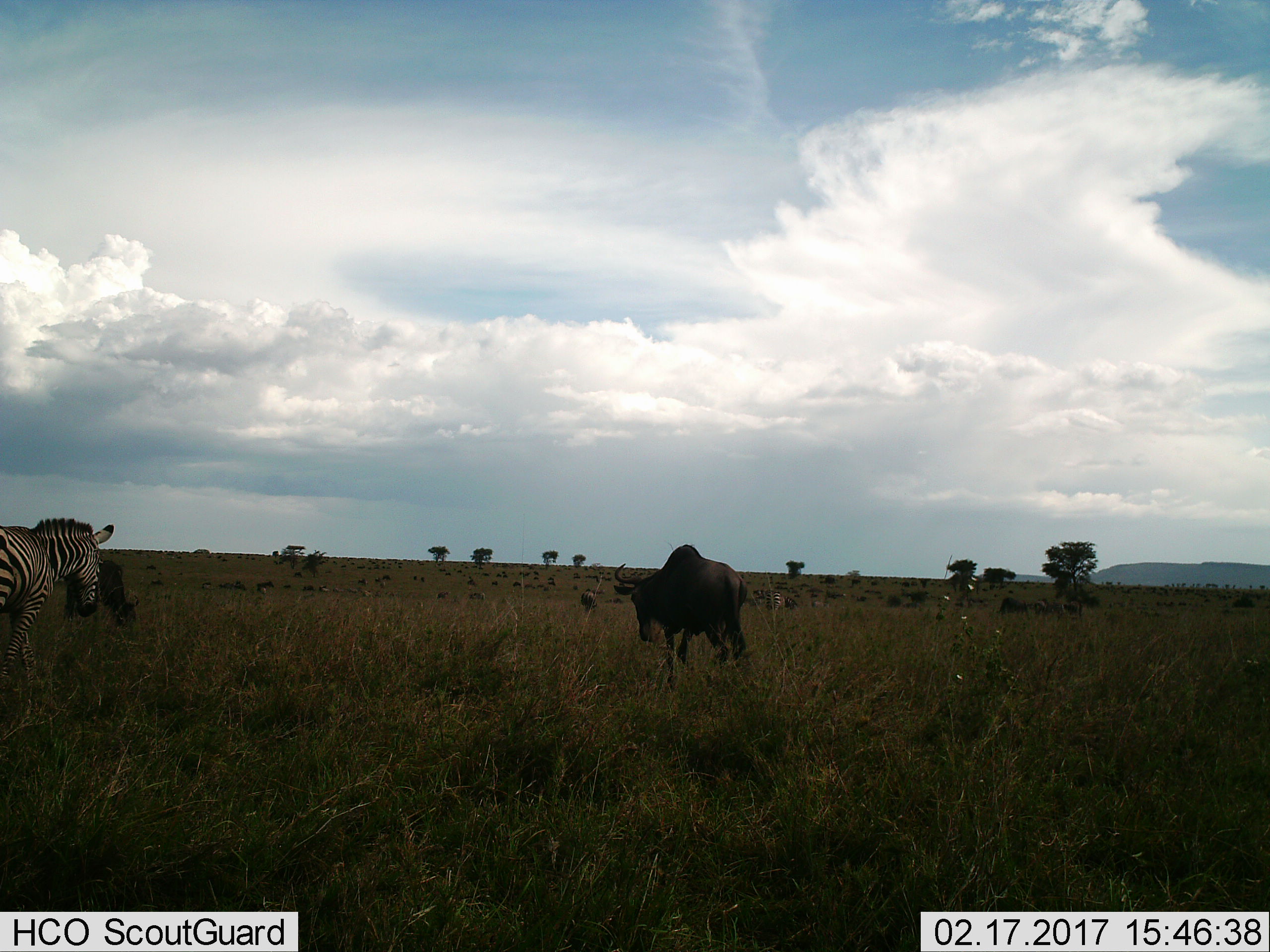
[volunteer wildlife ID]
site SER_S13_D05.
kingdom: Animalia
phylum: Chordata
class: Mammalia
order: Artiodactyla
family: Bovidae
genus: Connochaetes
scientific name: Connochaetes taurinus taurinus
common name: blue wildebeest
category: wildebeestblue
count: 11-50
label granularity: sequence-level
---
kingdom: Animalia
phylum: Chordata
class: Mammalia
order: Perissodactyla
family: Equidae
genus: Equus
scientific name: Equus quagga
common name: plains zebra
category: zebraplains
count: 2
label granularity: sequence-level